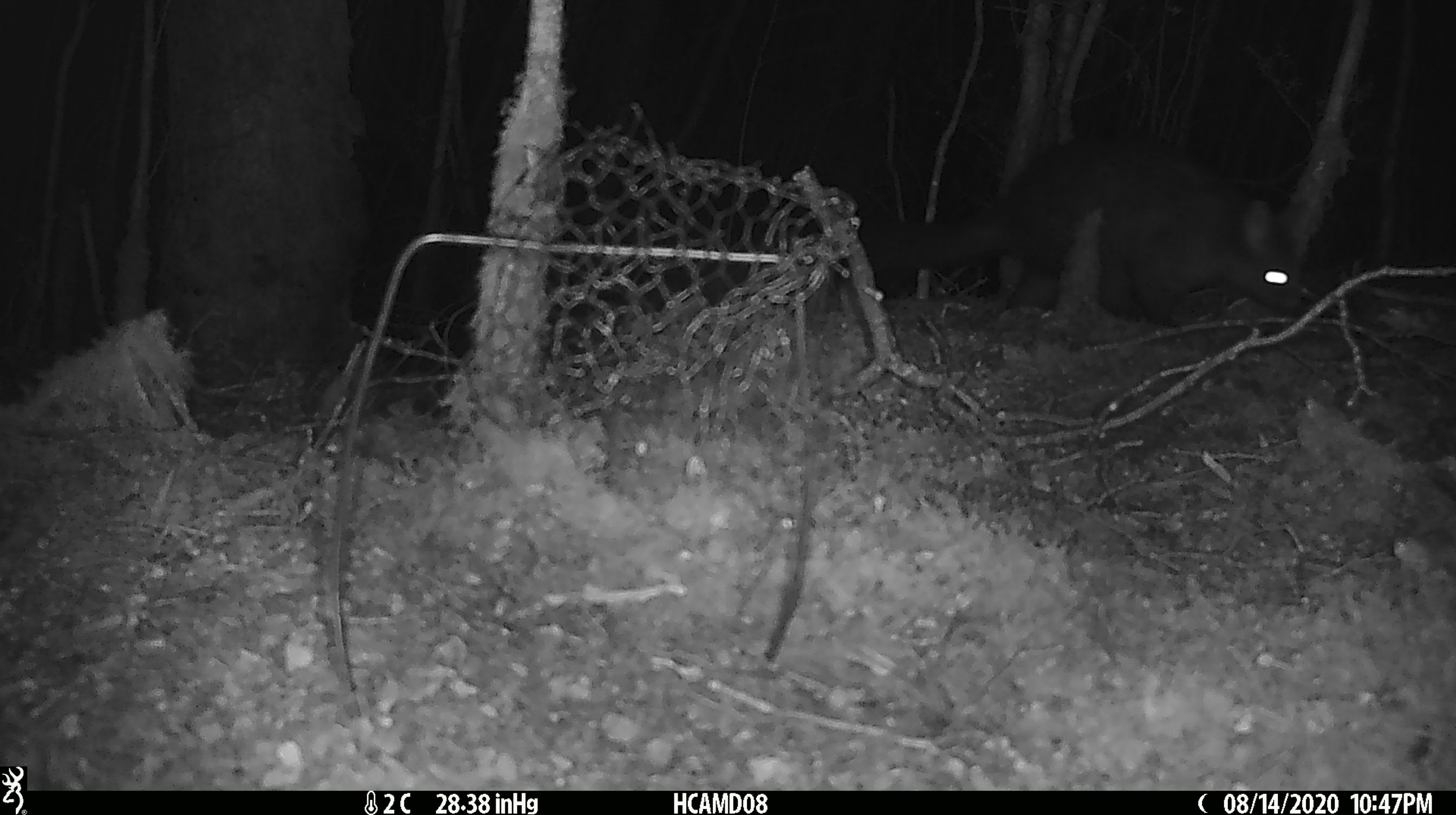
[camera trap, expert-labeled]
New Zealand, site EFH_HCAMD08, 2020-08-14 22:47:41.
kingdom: Animalia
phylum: Chordata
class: Mammalia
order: Diprotodontia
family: Phalangeridae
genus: Trichosurus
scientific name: Trichosurus vulpecula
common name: common brushtail possum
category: possum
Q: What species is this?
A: Possum (common brushtail possum) (Trichosurus vulpecula).